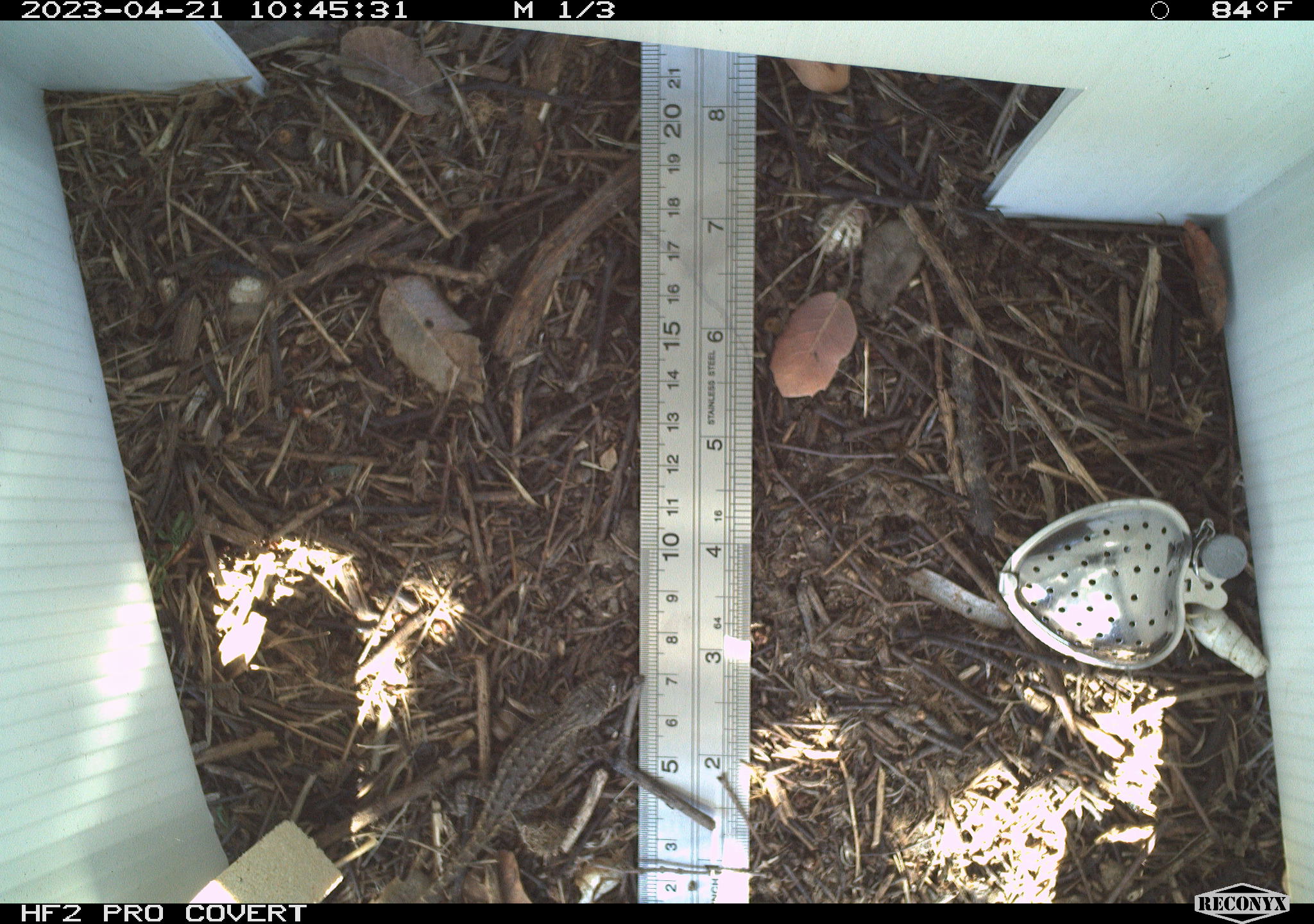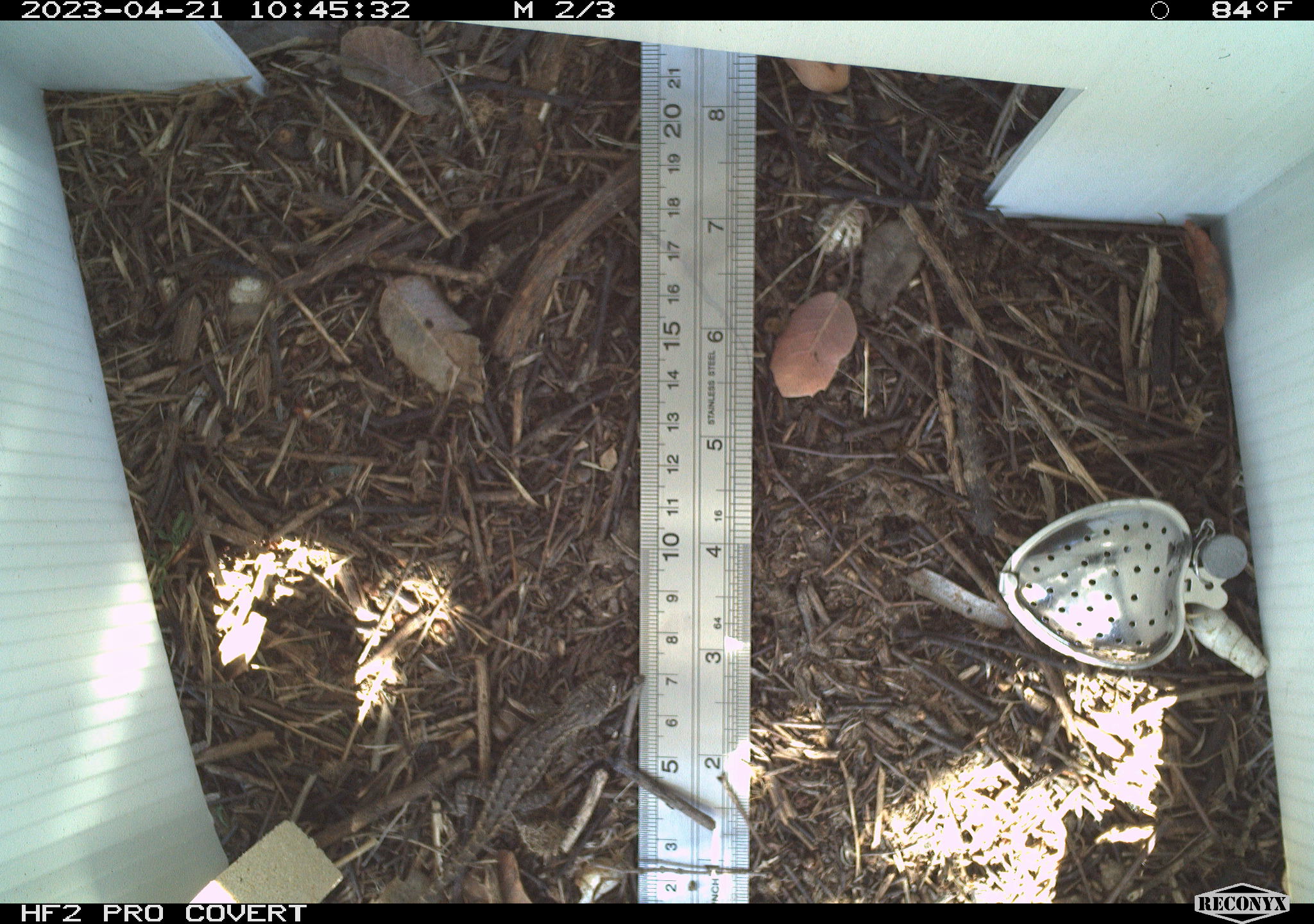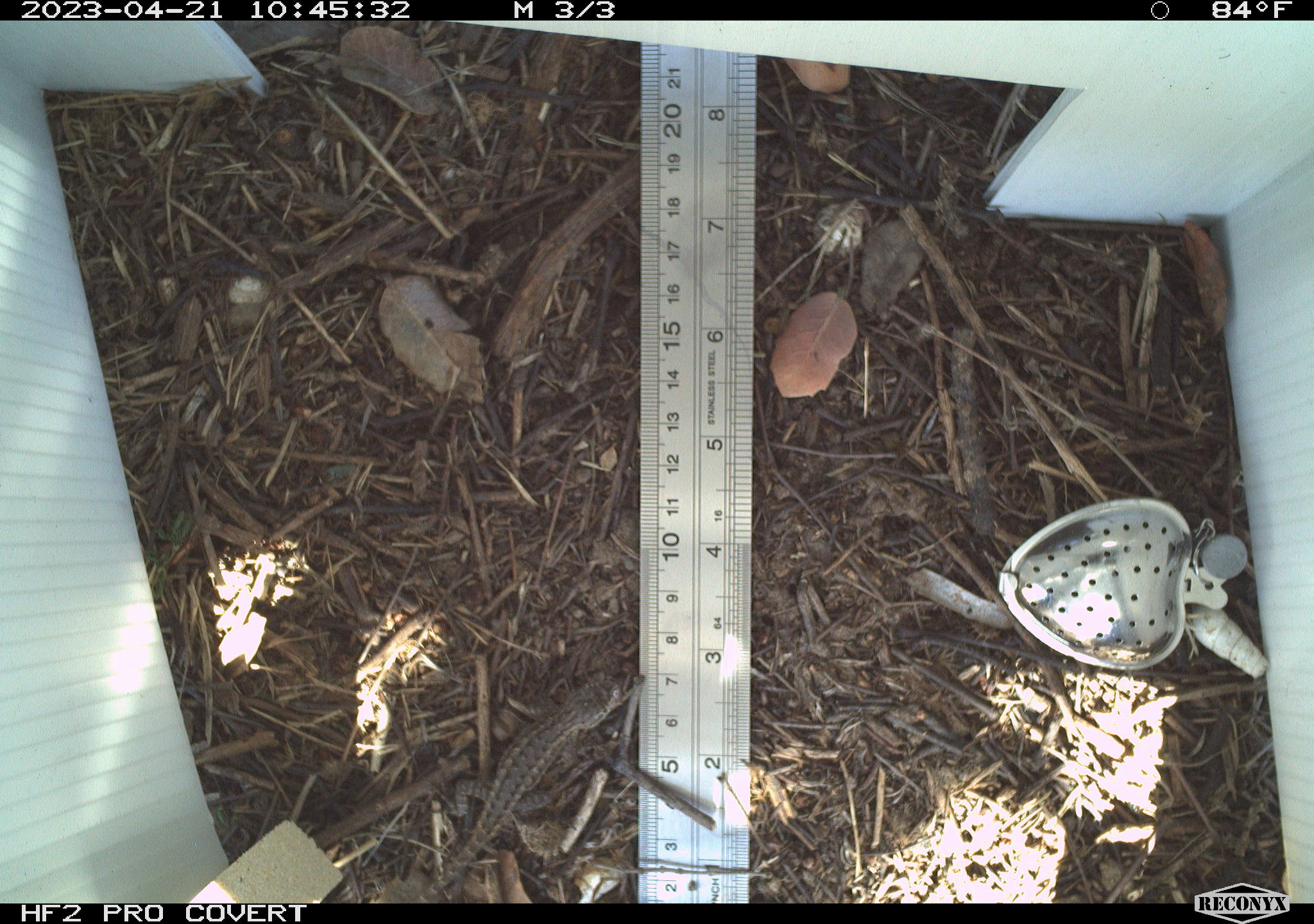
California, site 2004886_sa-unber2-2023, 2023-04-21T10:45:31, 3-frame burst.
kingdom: Animalia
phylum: Chordata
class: Reptilia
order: Squamata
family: Phrynosomatidae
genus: Sceloporus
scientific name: Sceloporus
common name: spiny lizards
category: sceloporus species